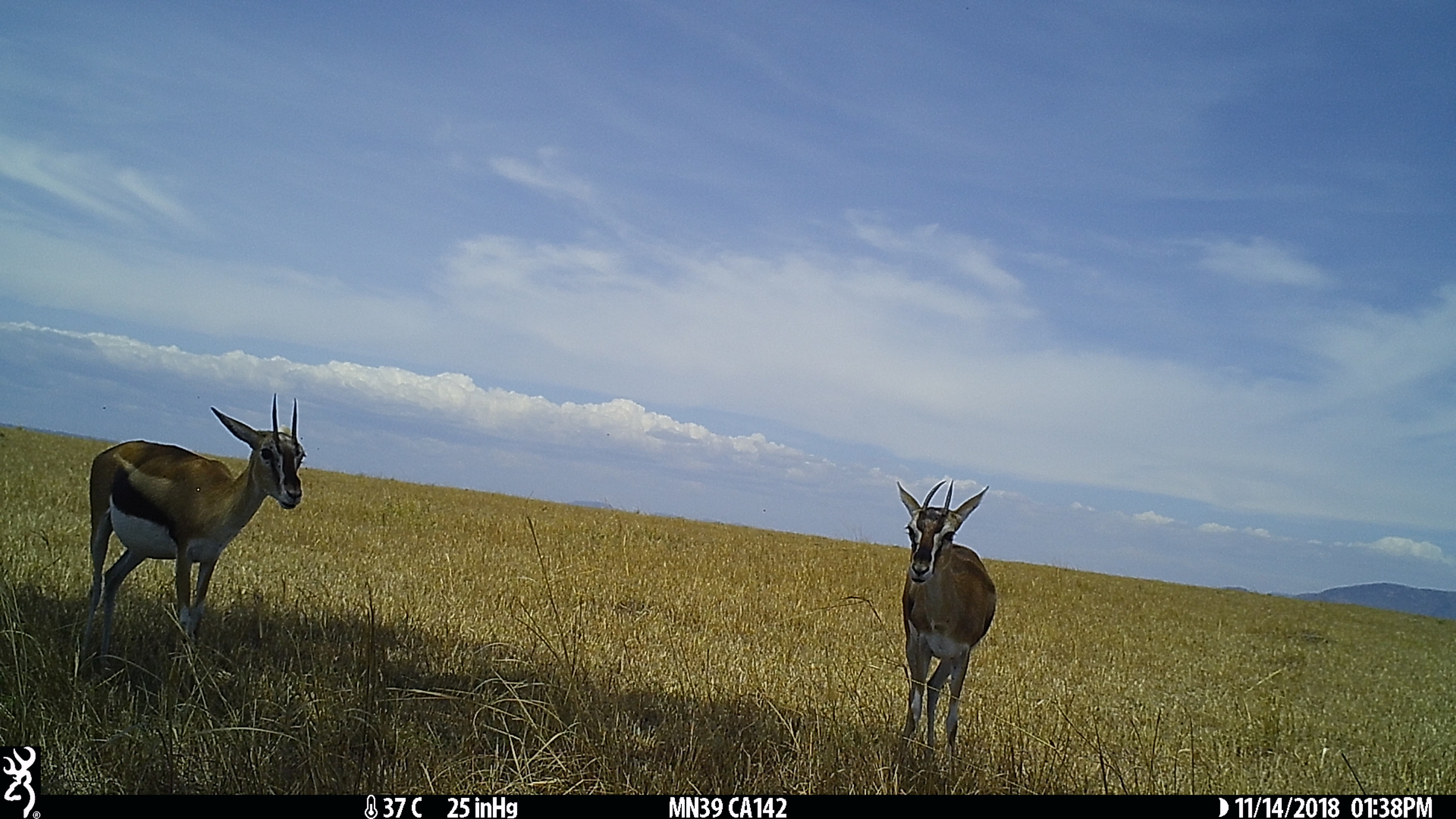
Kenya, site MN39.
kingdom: Animalia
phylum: Chordata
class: Mammalia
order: Artiodactyla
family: Bovidae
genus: Eudorcas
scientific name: Eudorcas thomsonii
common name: thomon's gazelle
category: gazelle thomsons